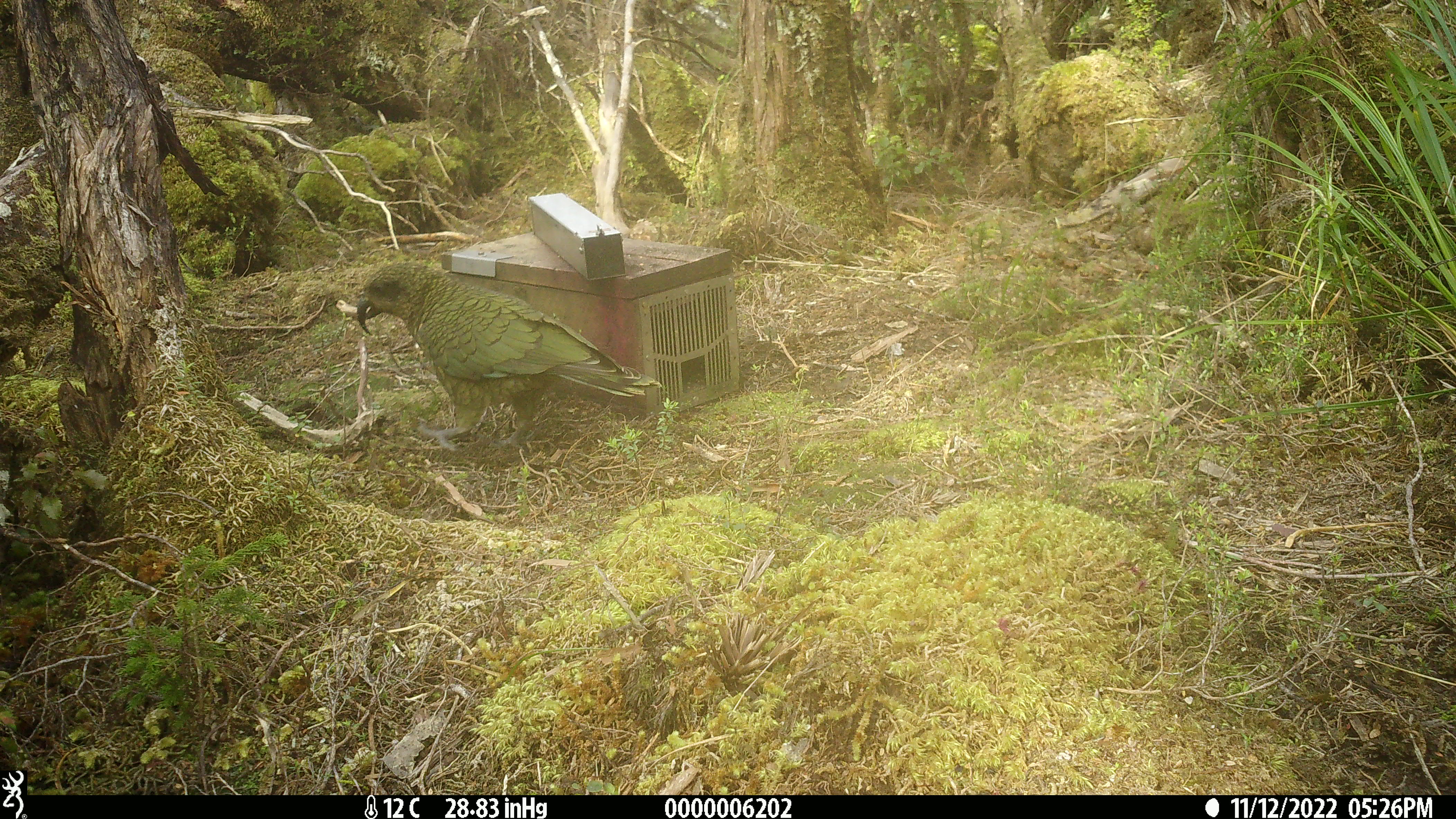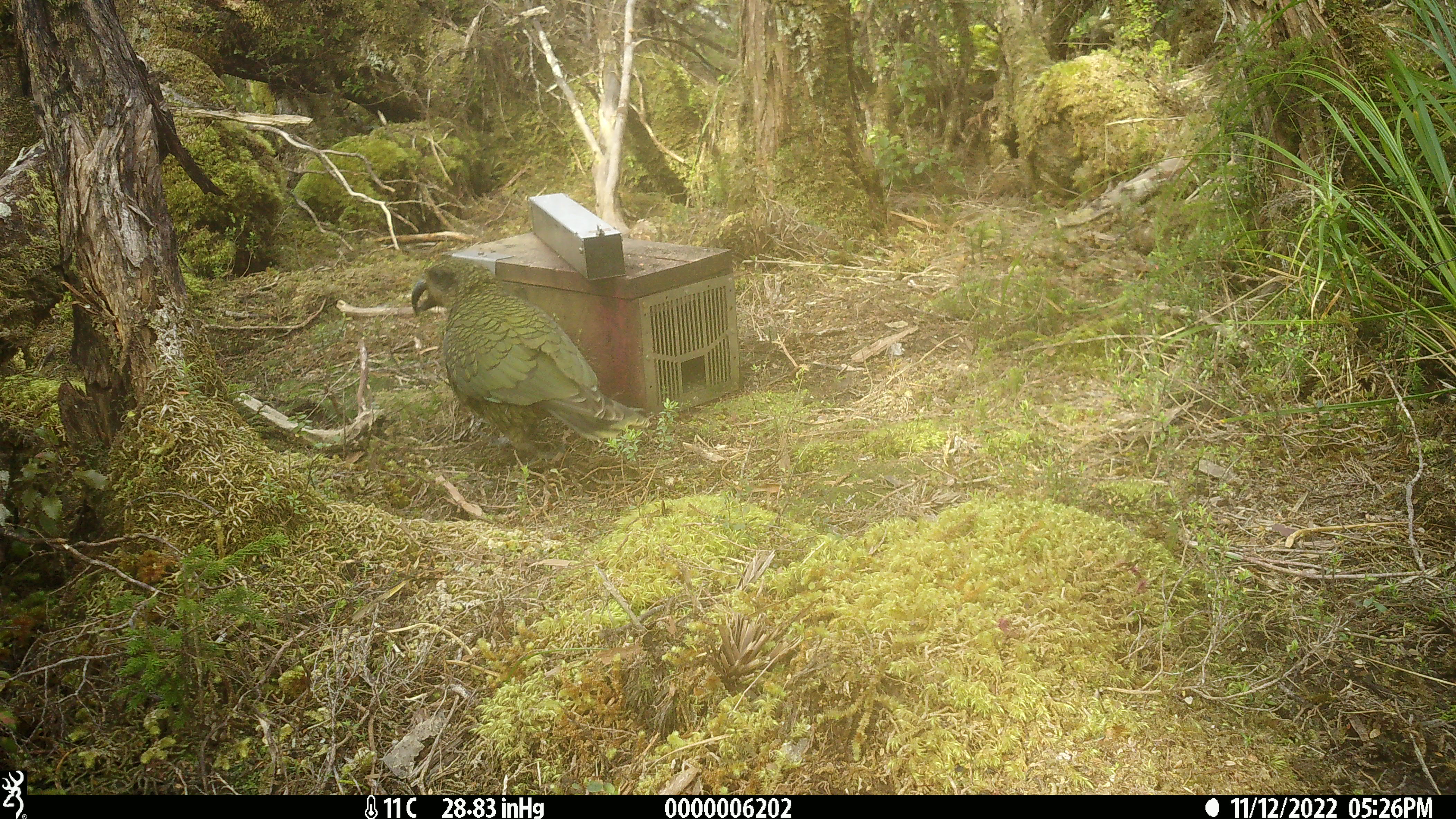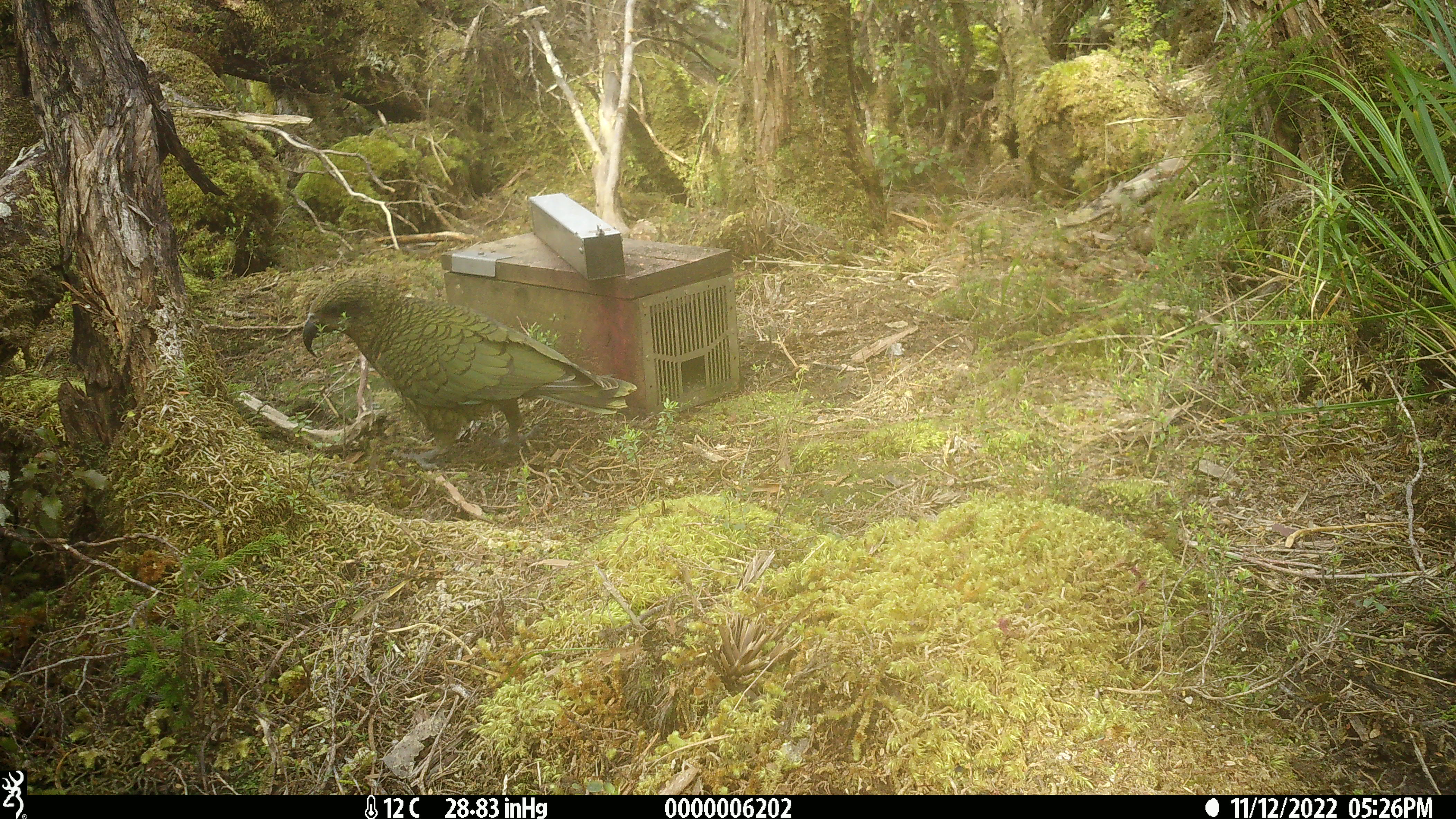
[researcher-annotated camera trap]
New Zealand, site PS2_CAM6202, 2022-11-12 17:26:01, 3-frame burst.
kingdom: Animalia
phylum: Chordata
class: Aves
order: Psittaciformes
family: Strigopidae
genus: Nestor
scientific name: Nestor notabilis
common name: kea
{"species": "kea (Nestor notabilis)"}